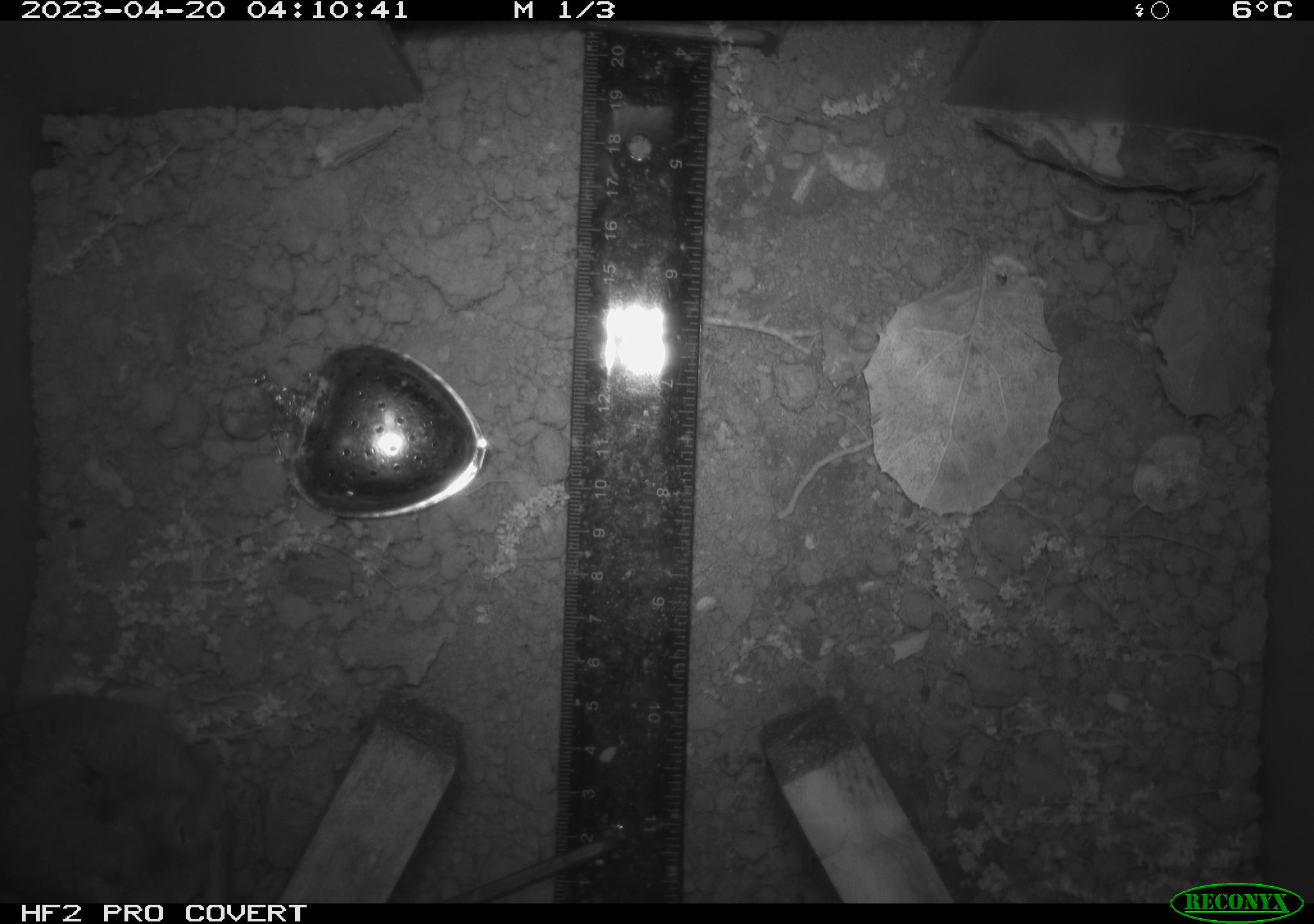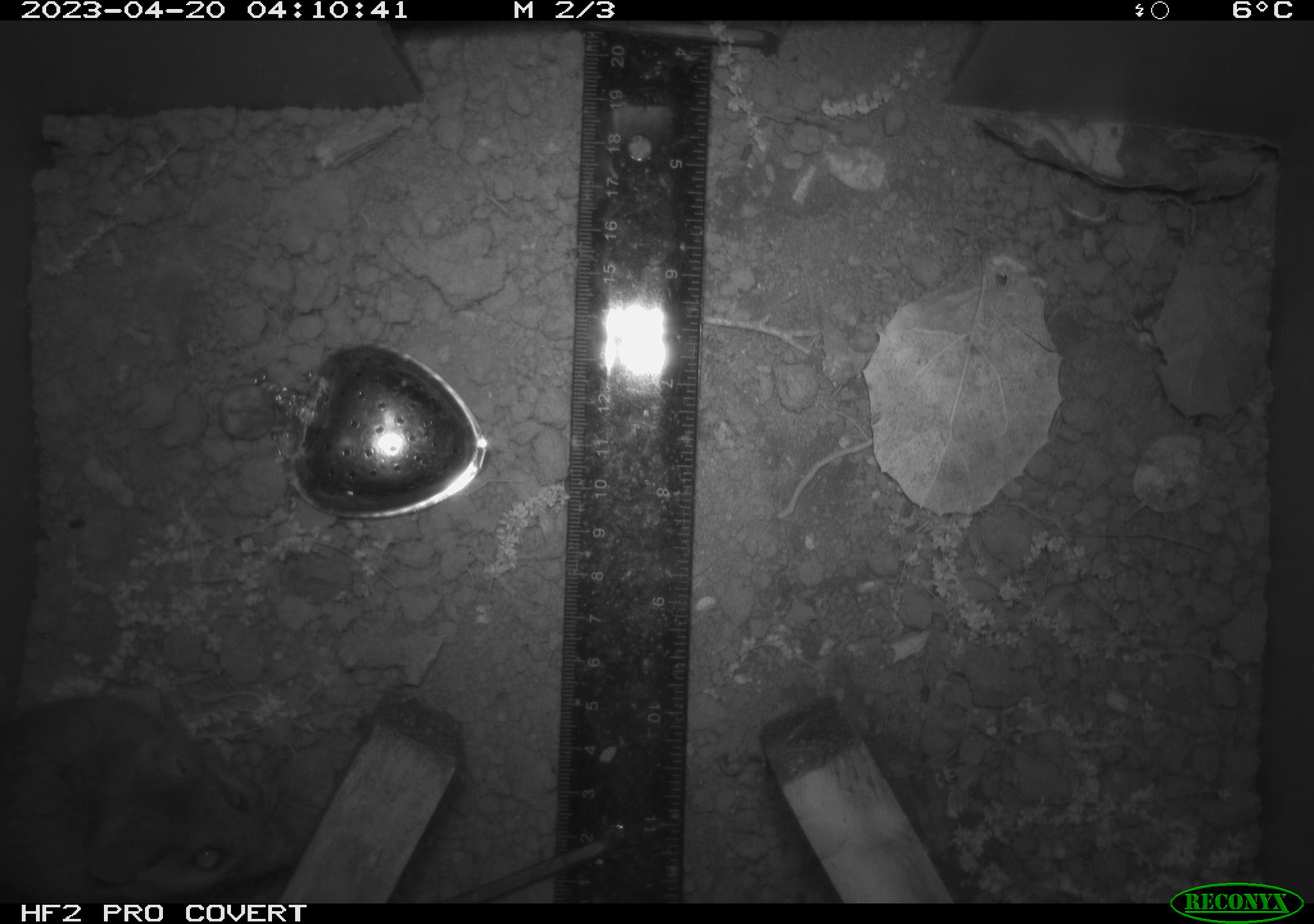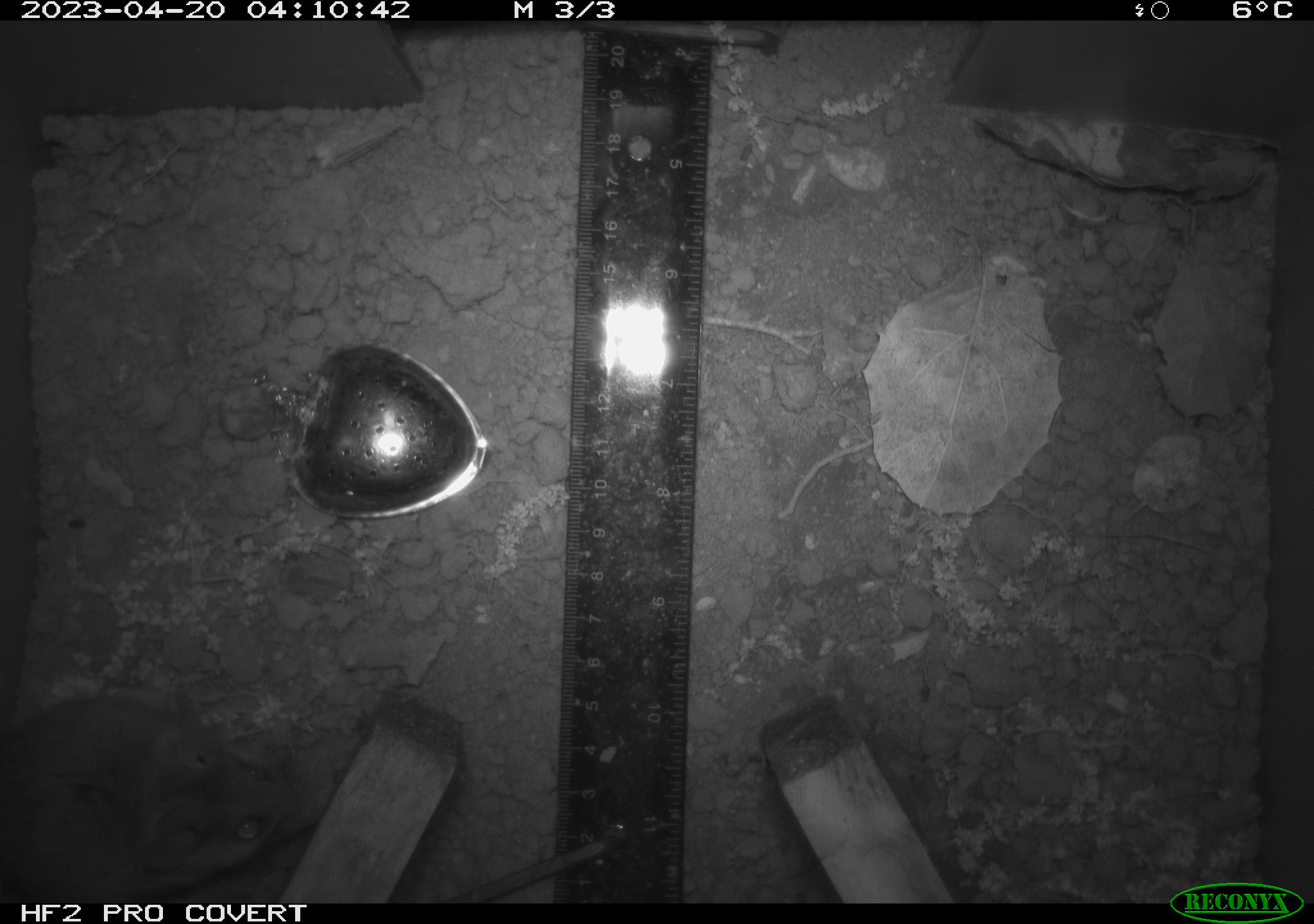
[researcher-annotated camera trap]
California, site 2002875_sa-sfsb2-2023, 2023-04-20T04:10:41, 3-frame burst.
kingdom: Animalia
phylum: Chordata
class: Mammalia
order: Rodentia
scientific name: Rodentia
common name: mouse species